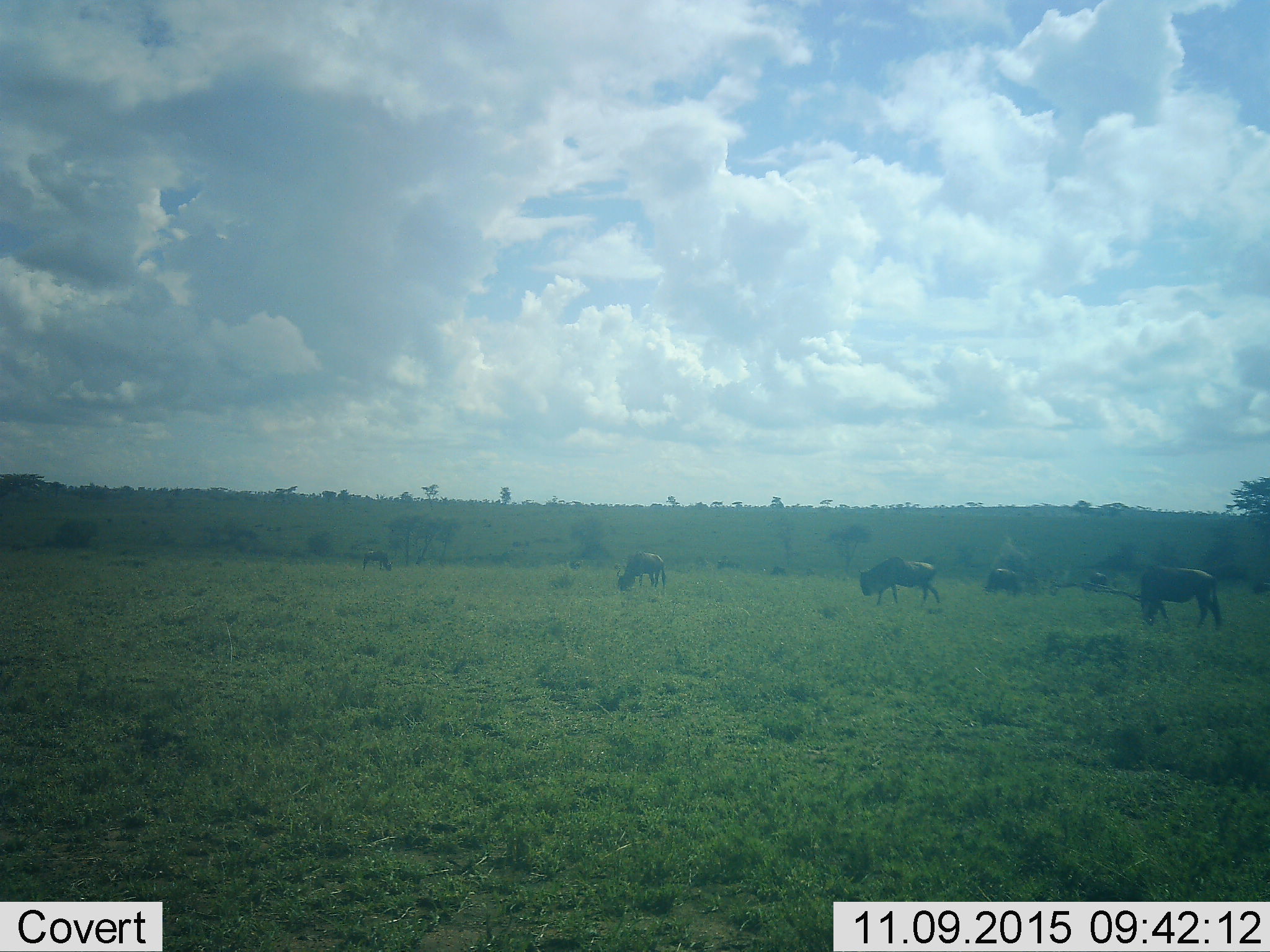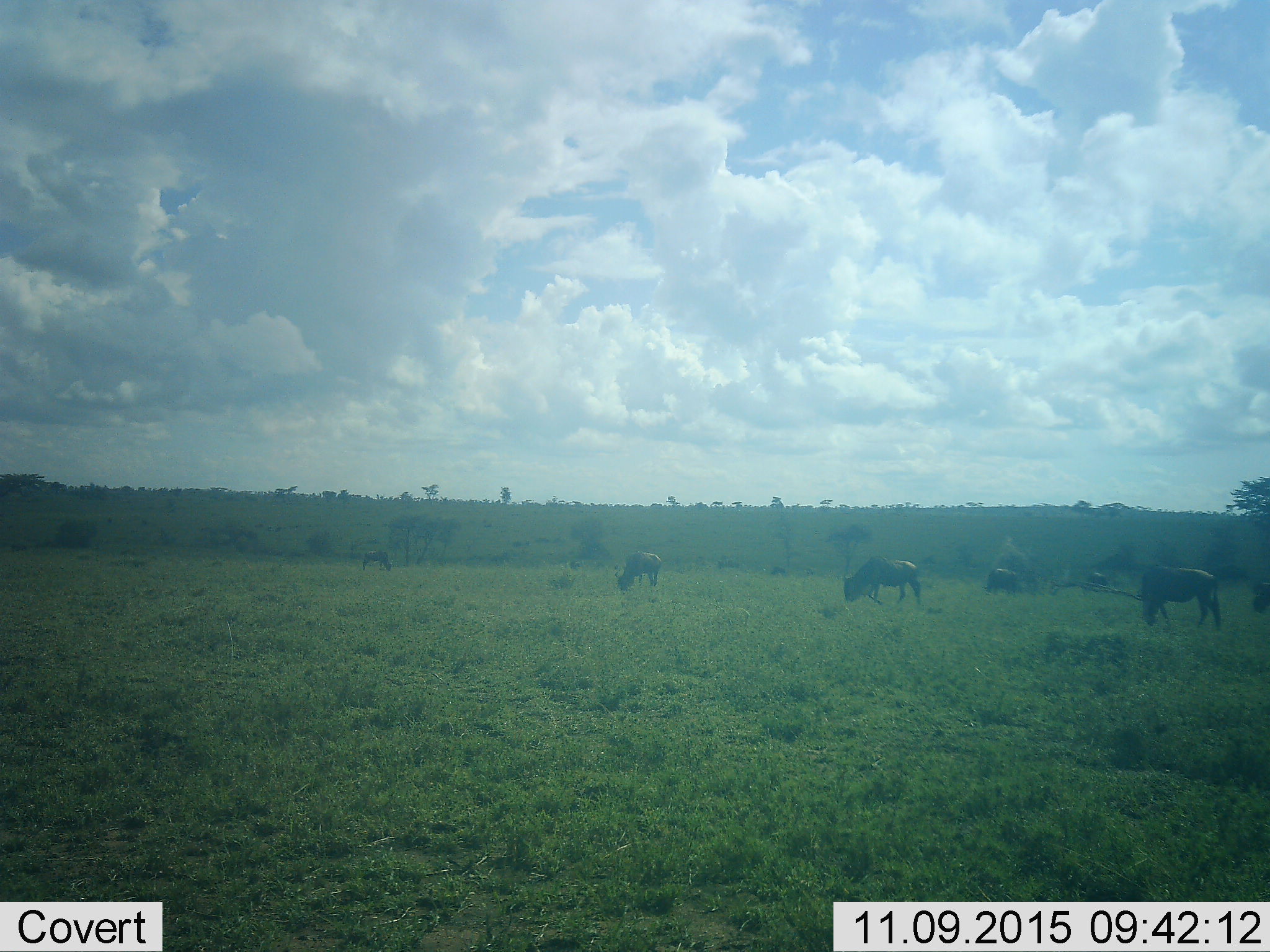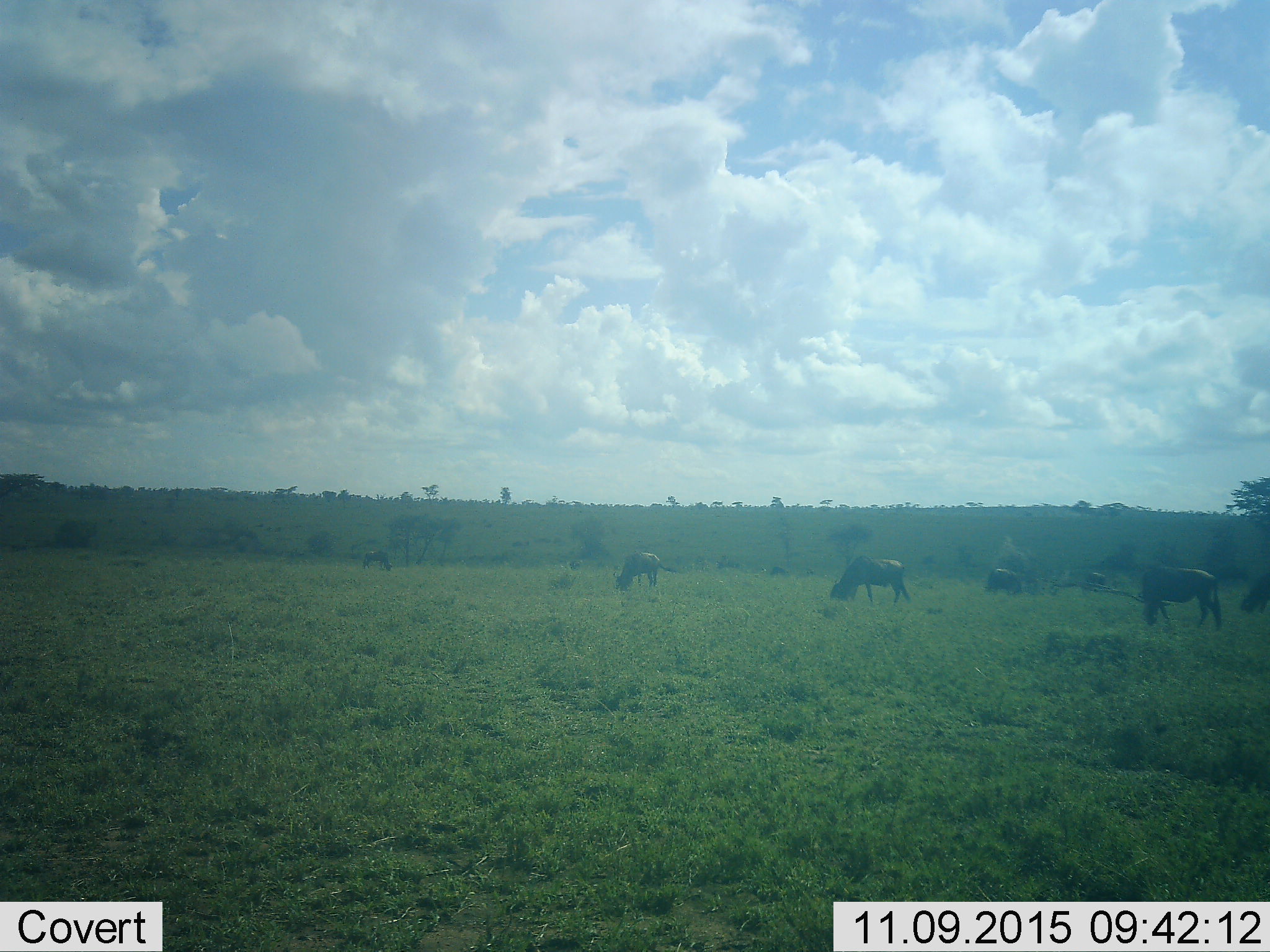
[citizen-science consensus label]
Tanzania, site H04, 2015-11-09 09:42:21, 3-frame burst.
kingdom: Animalia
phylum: Chordata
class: Mammalia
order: Artiodactyla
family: Bovidae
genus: Connochaetes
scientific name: Connochaetes taurinus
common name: blue wildebeest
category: wildebeest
Wildebeest (blue wildebeest) (Connochaetes taurinus), count 8. Behavior (volunteer vote fractions): standing 20%, resting 0%, moving 40%, interacting 0%. Young present (vote fraction): 0%. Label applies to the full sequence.